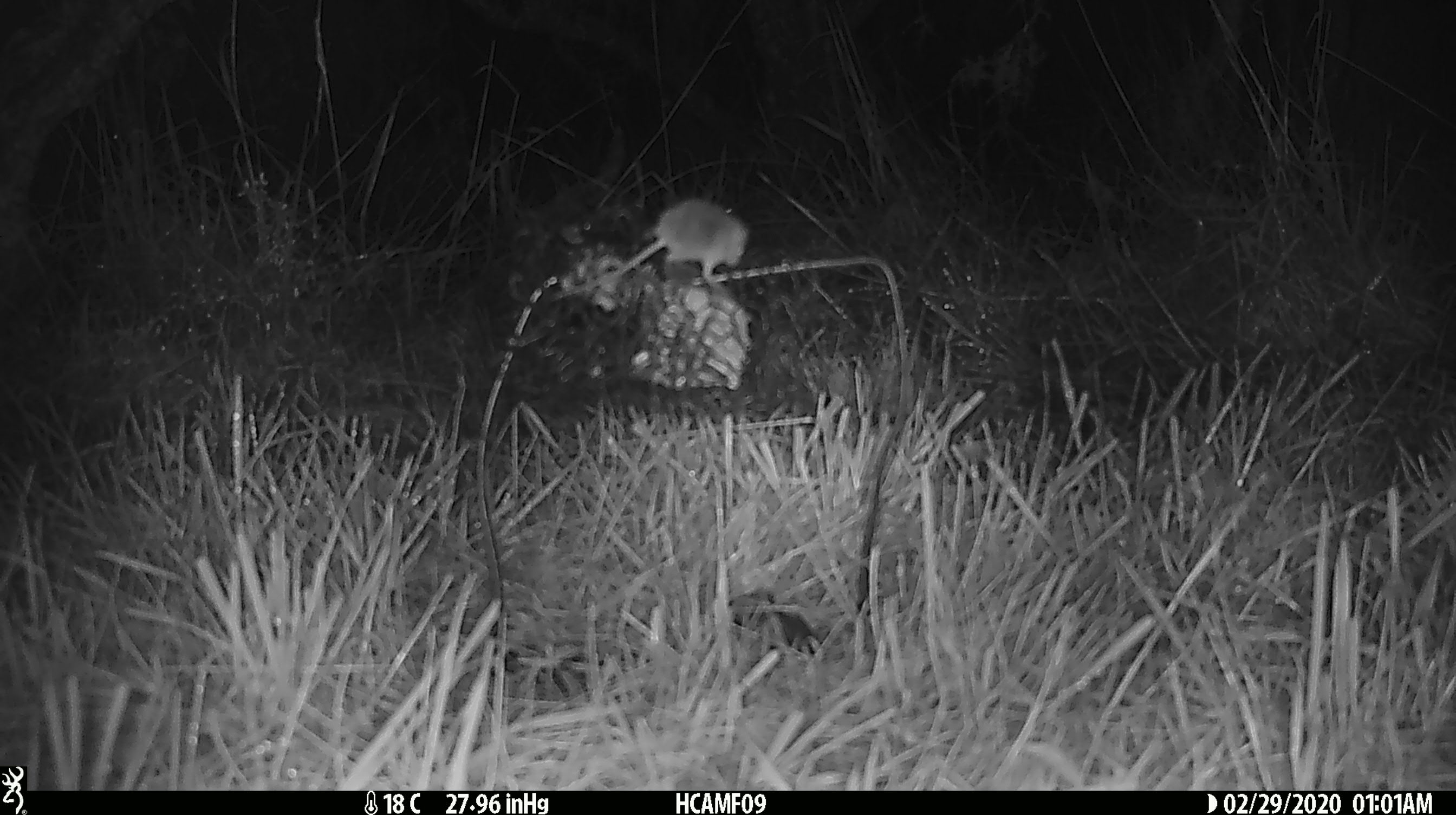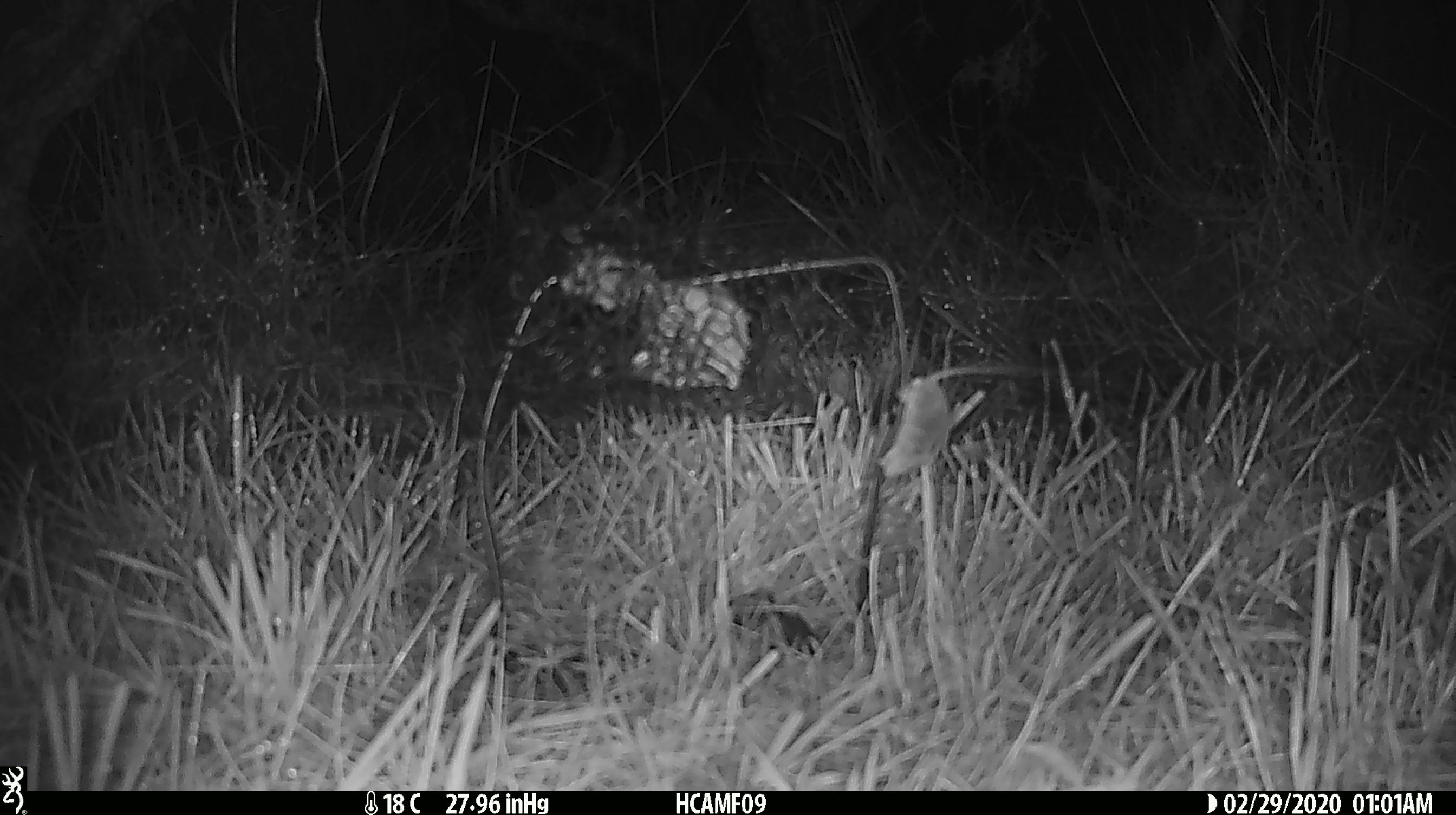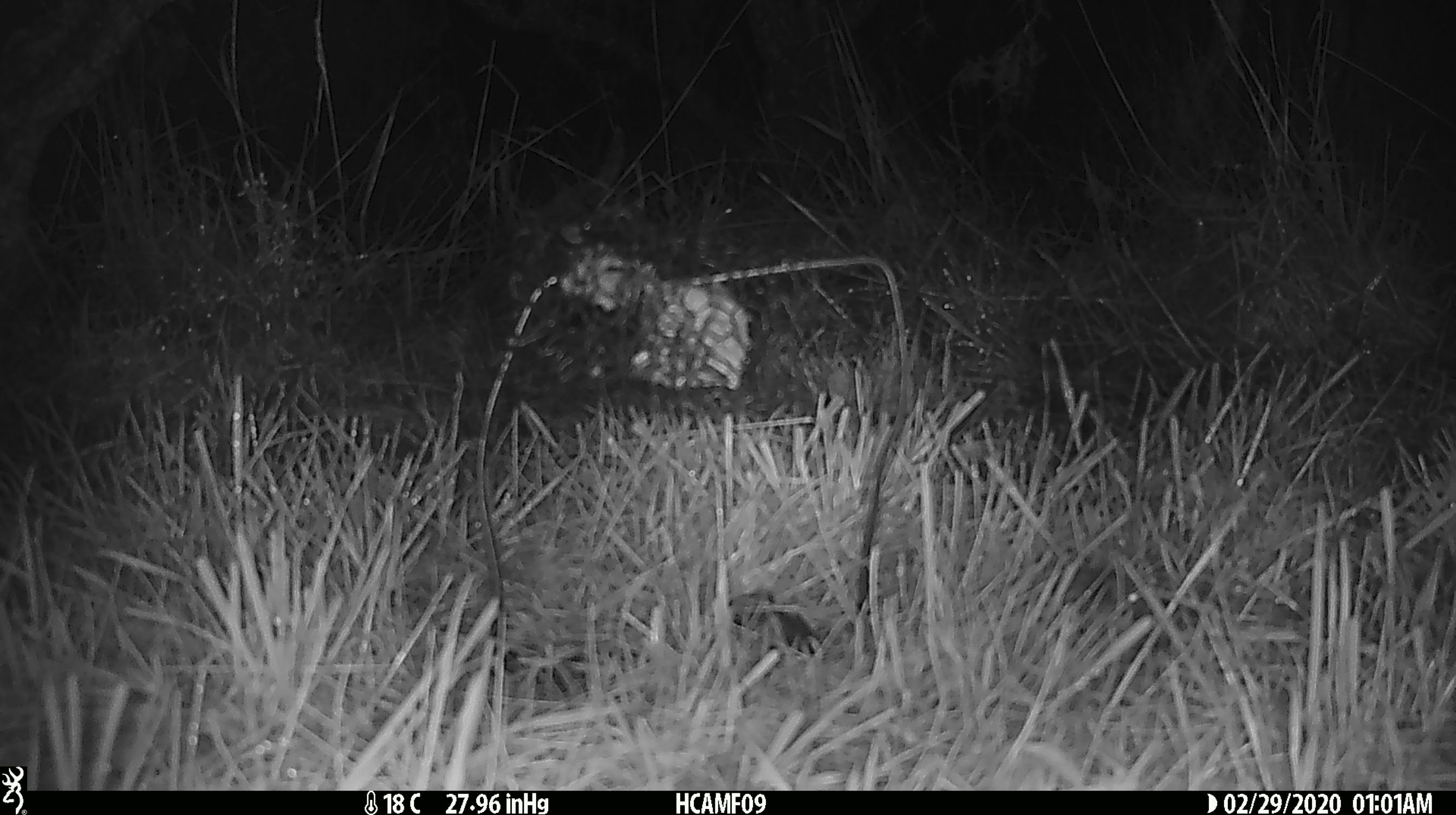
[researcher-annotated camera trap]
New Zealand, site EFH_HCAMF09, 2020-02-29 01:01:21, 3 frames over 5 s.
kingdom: Animalia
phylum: Chordata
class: Mammalia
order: Rodentia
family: Muridae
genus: Mus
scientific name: Mus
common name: mouse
Mouse (Mus).